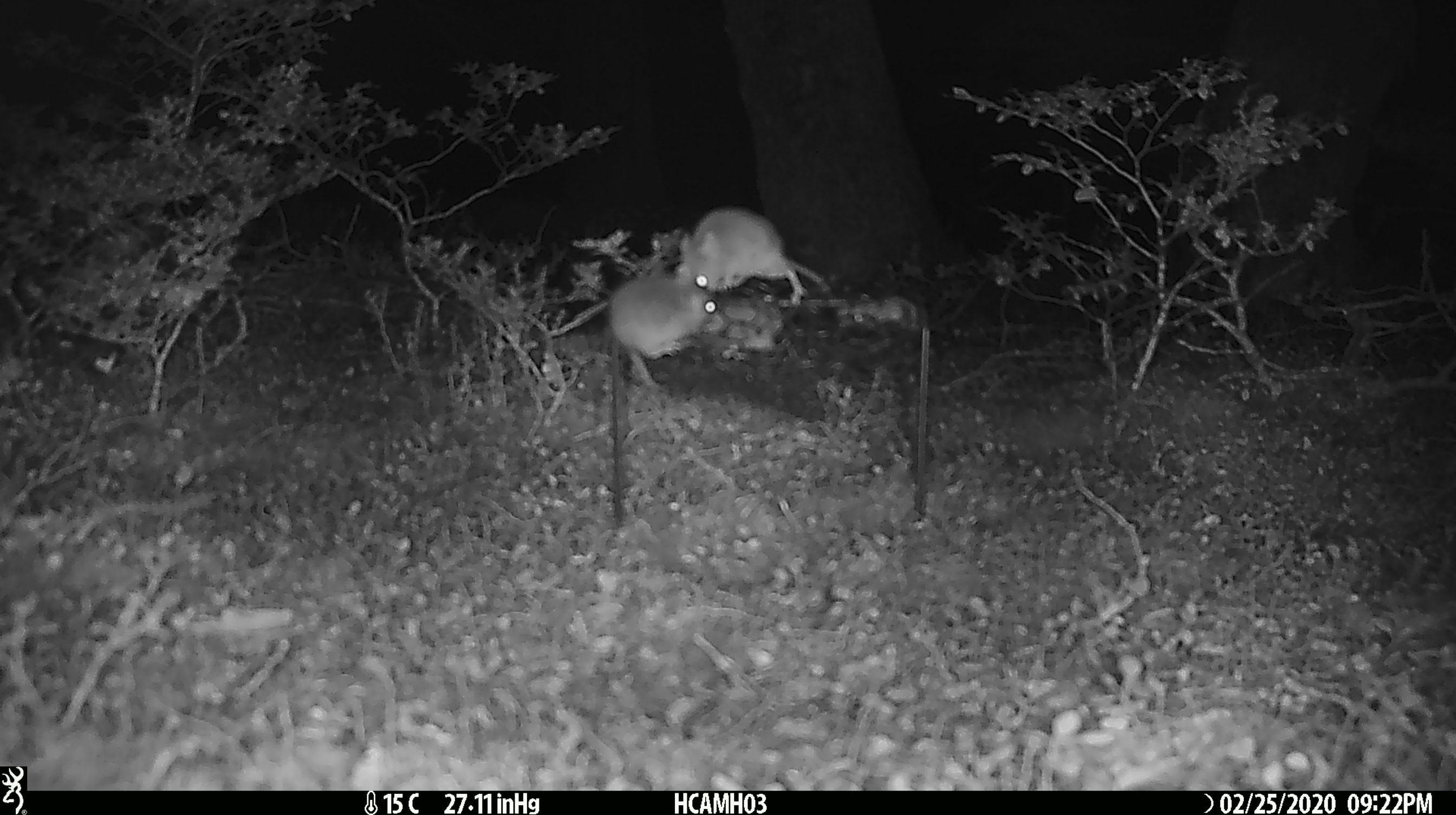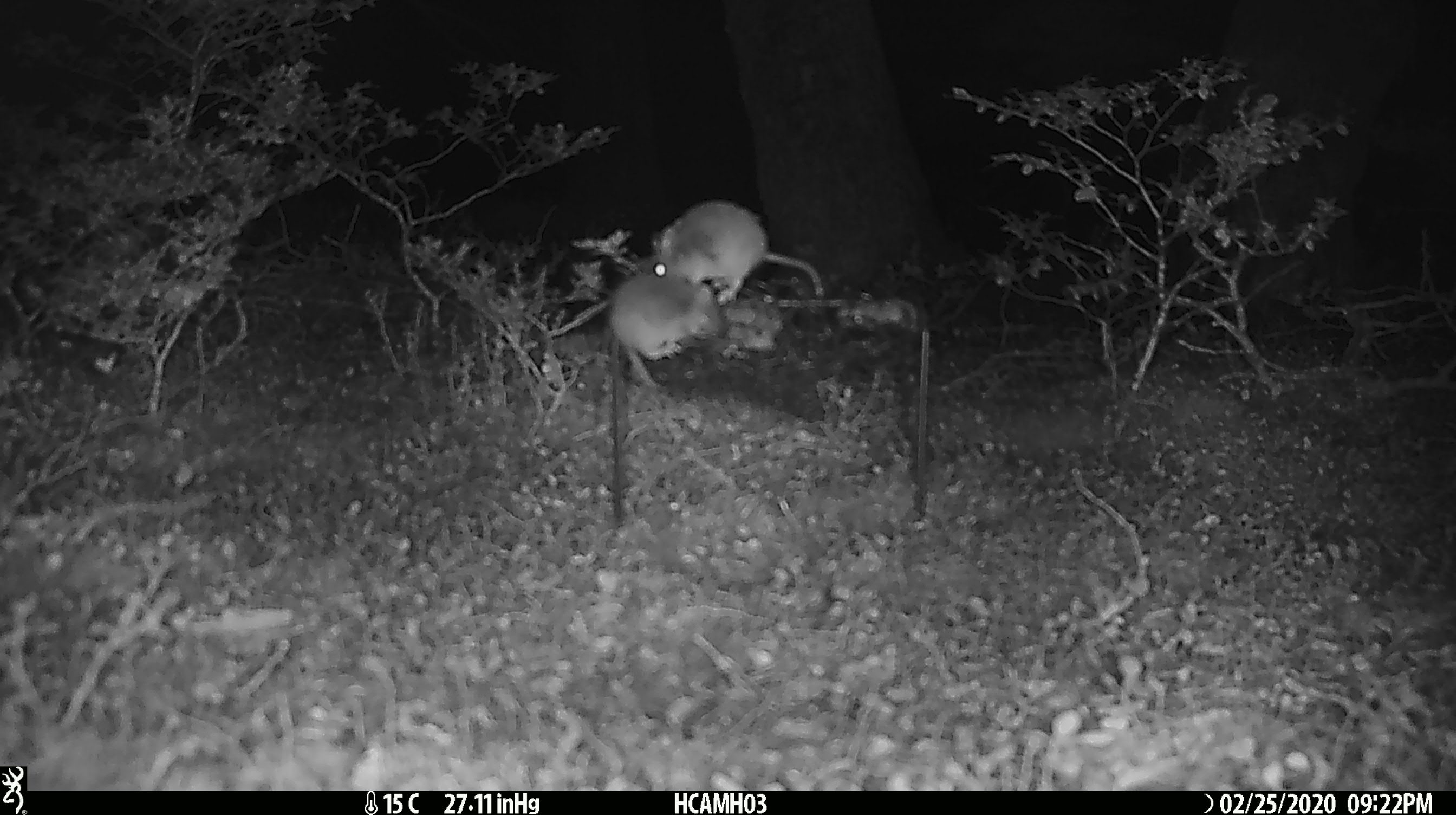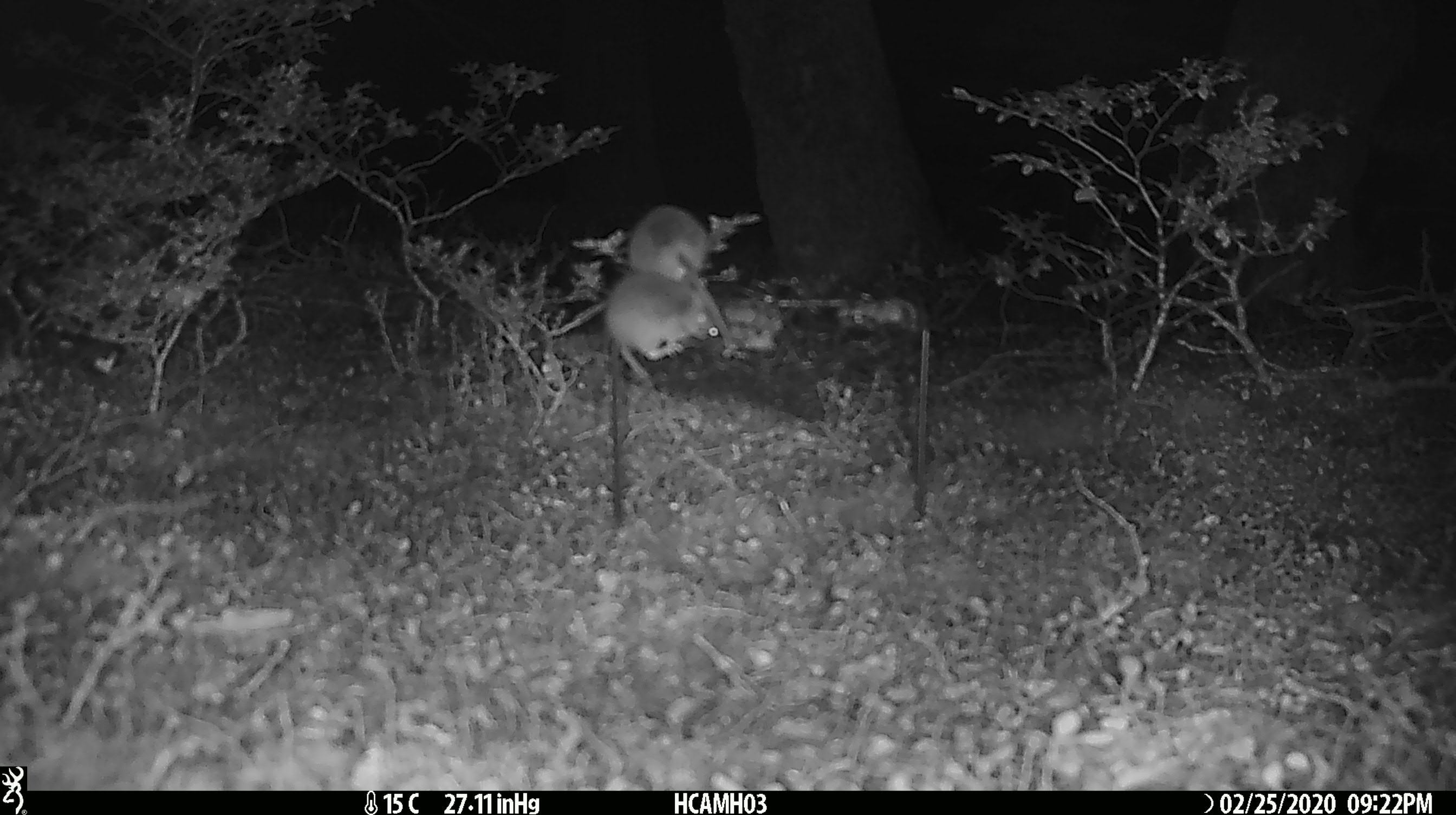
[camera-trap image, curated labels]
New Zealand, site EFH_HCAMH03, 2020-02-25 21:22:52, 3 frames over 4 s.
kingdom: Animalia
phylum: Chordata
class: Mammalia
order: Rodentia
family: Muridae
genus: Mus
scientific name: Mus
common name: mouse